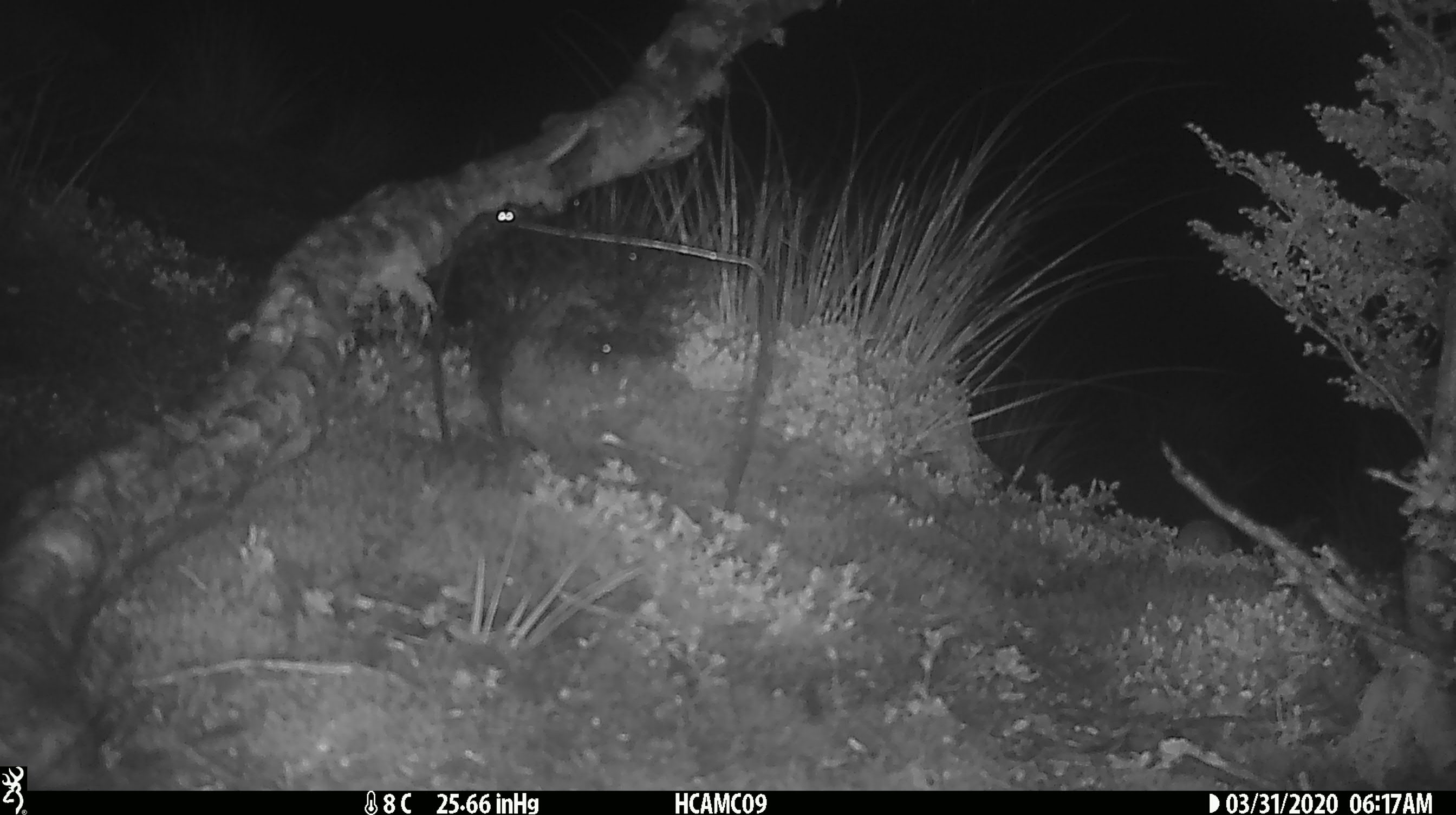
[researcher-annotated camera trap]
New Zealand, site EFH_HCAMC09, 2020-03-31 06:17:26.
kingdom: Animalia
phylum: Chordata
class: Mammalia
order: Rodentia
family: Muridae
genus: Mus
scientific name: Mus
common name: mouse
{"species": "mouse (Mus)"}